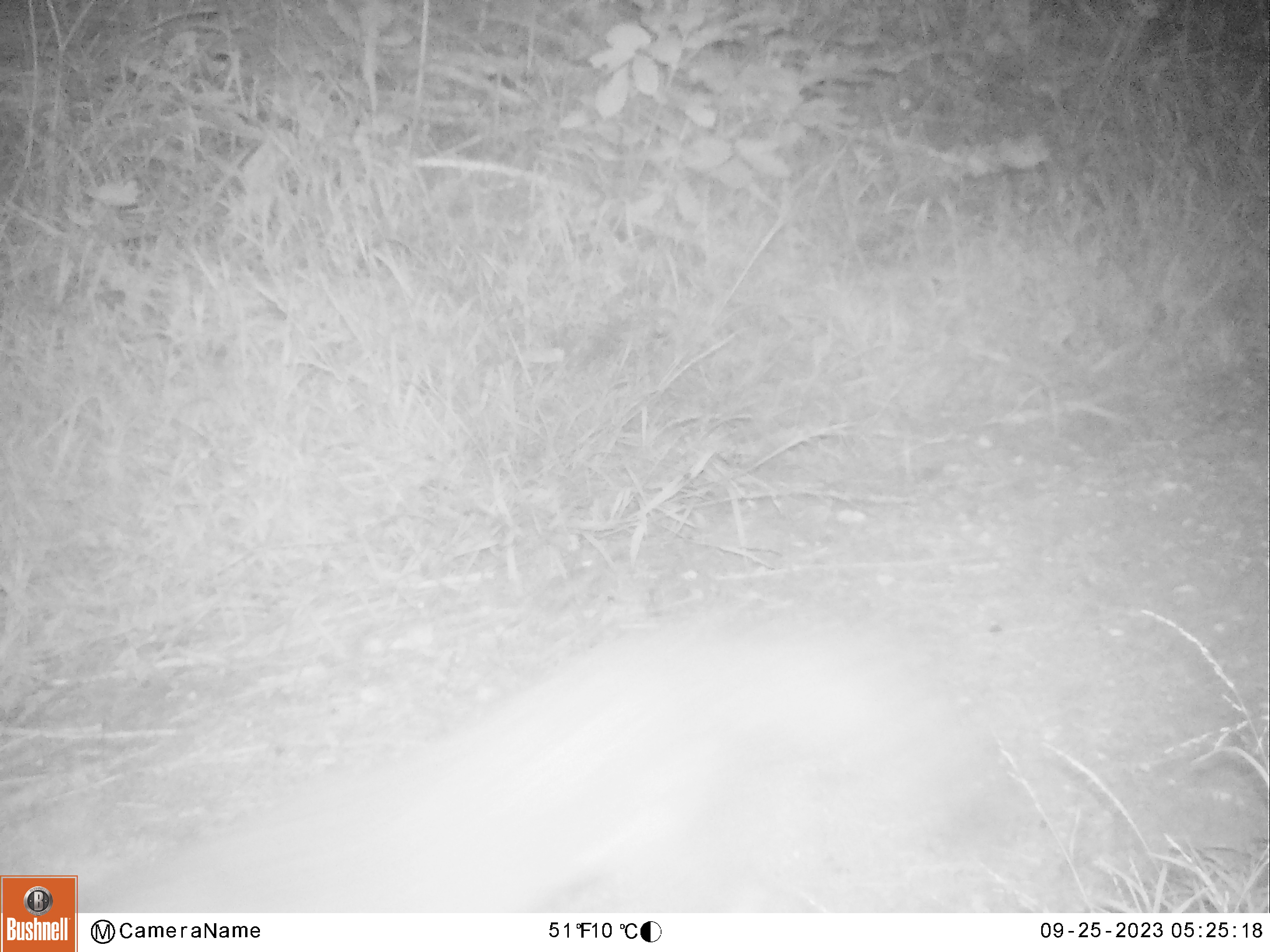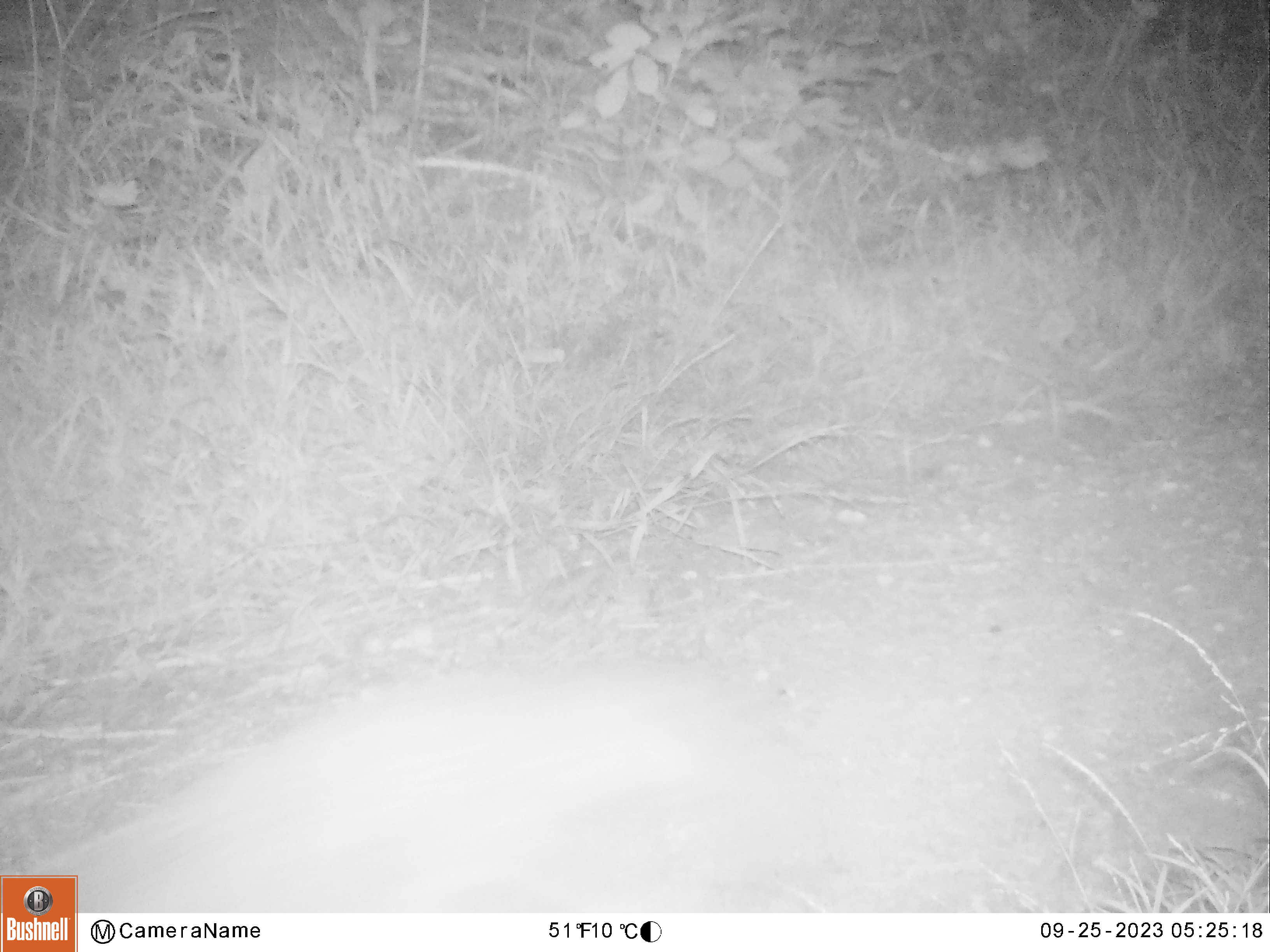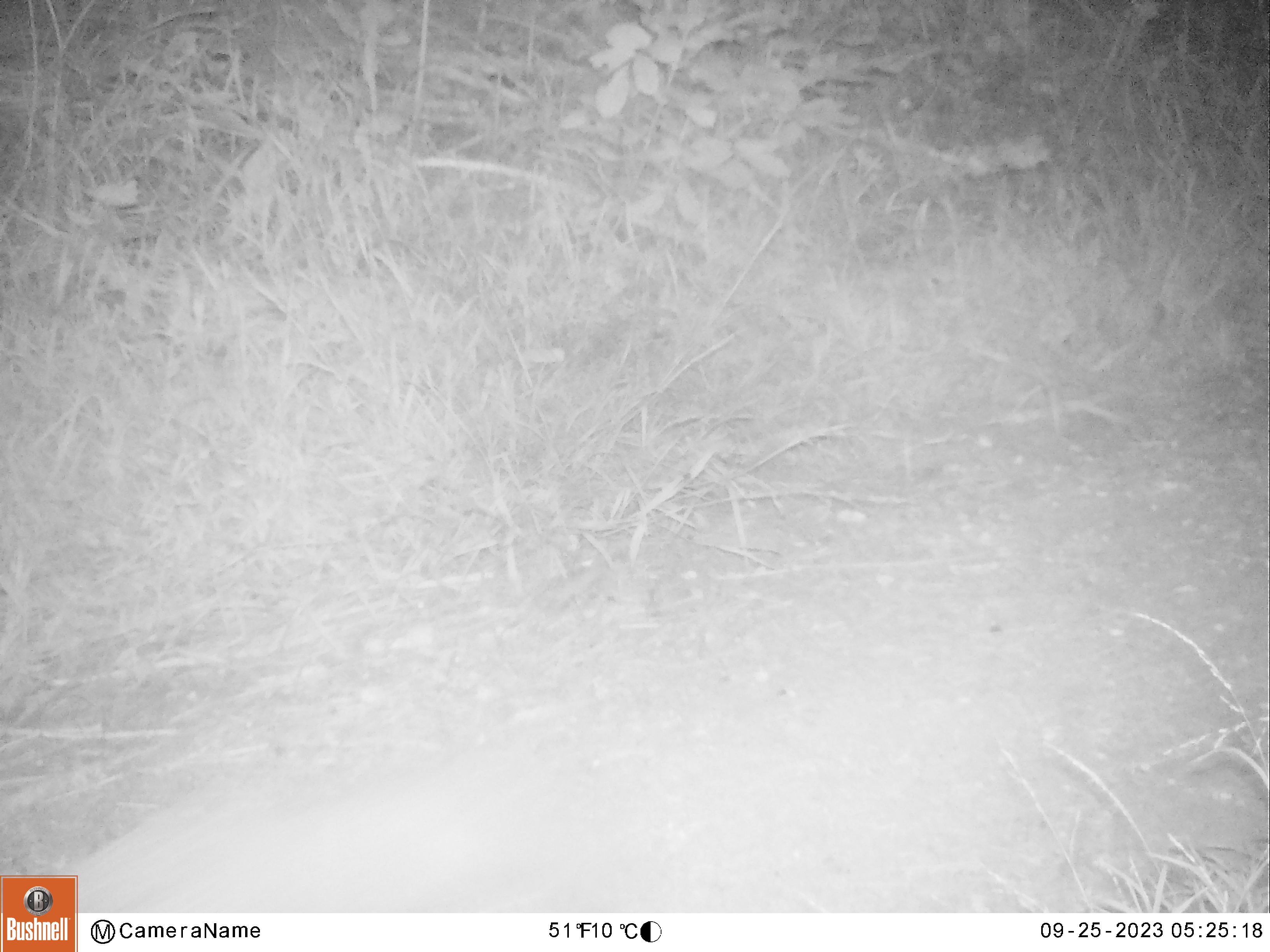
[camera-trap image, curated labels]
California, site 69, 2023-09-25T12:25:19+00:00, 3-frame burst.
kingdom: Animalia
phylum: Chordata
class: Mammalia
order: Carnivora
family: Canidae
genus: Urocyon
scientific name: Urocyon cinereoargenteus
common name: gray fox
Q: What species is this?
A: Gray fox (Urocyon cinereoargenteus).